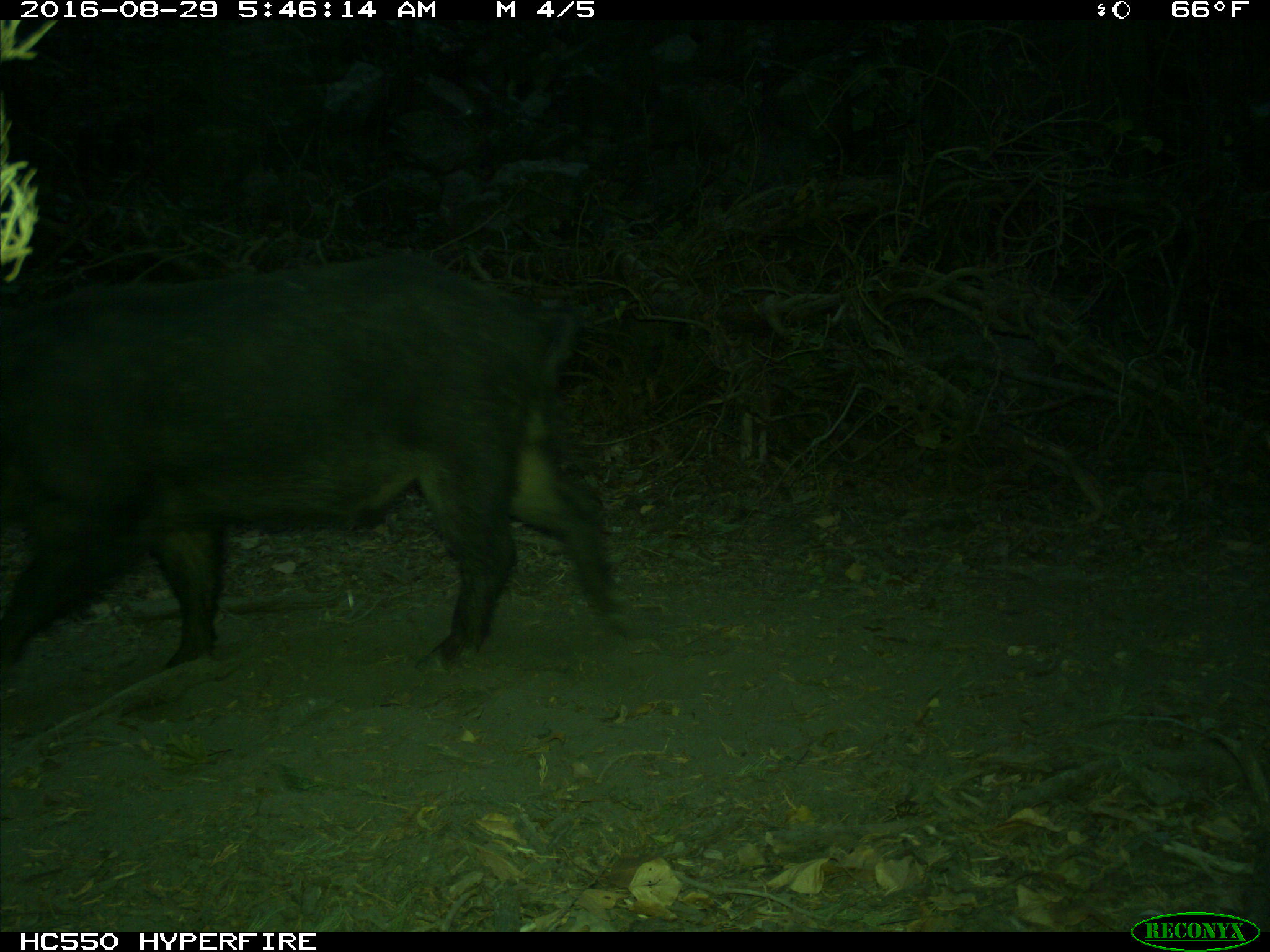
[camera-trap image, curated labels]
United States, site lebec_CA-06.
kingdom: Animalia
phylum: Chordata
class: Mammalia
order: Artiodactyla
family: Suidae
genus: Sus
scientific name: Sus scrofa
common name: wild boar